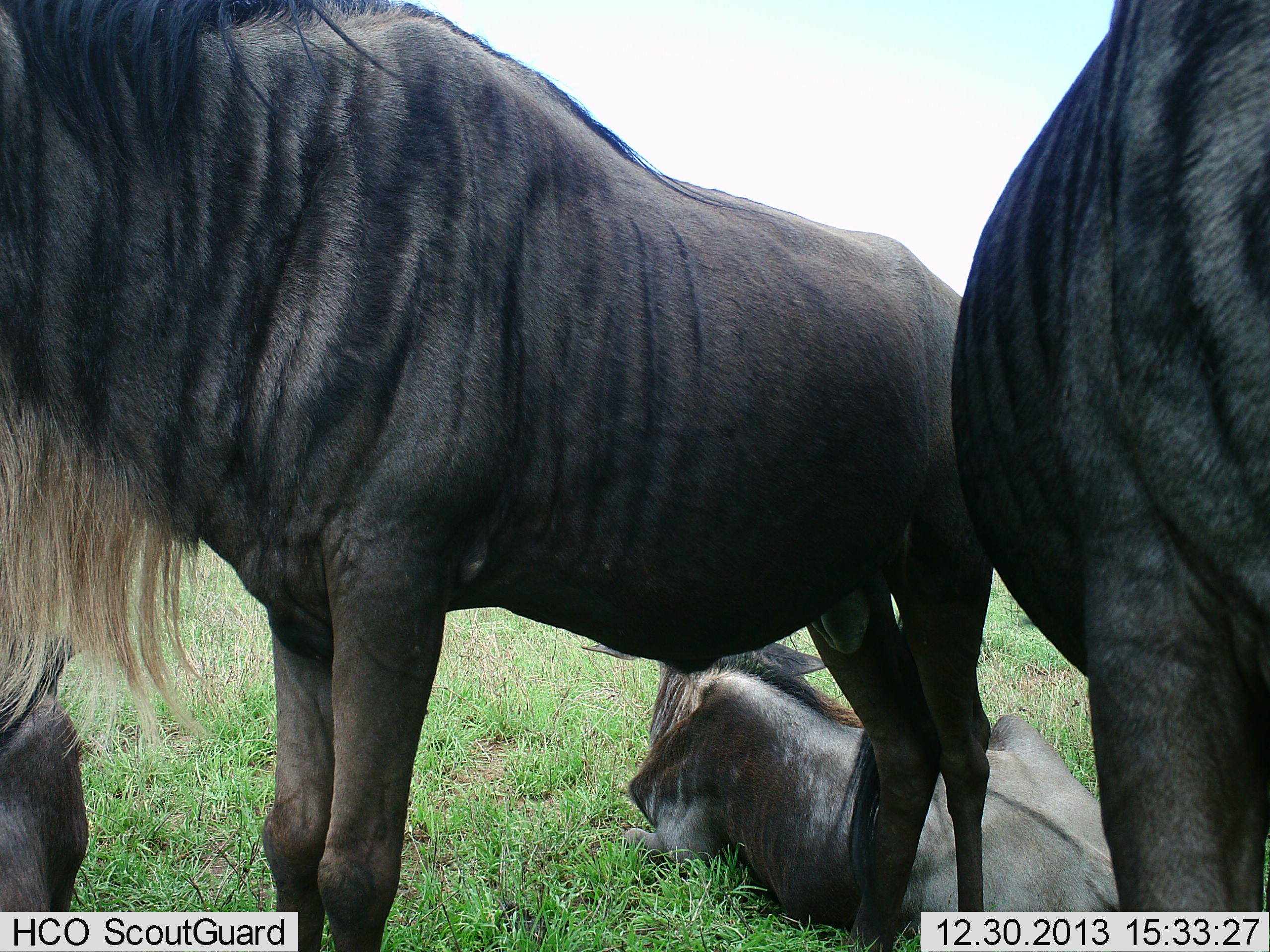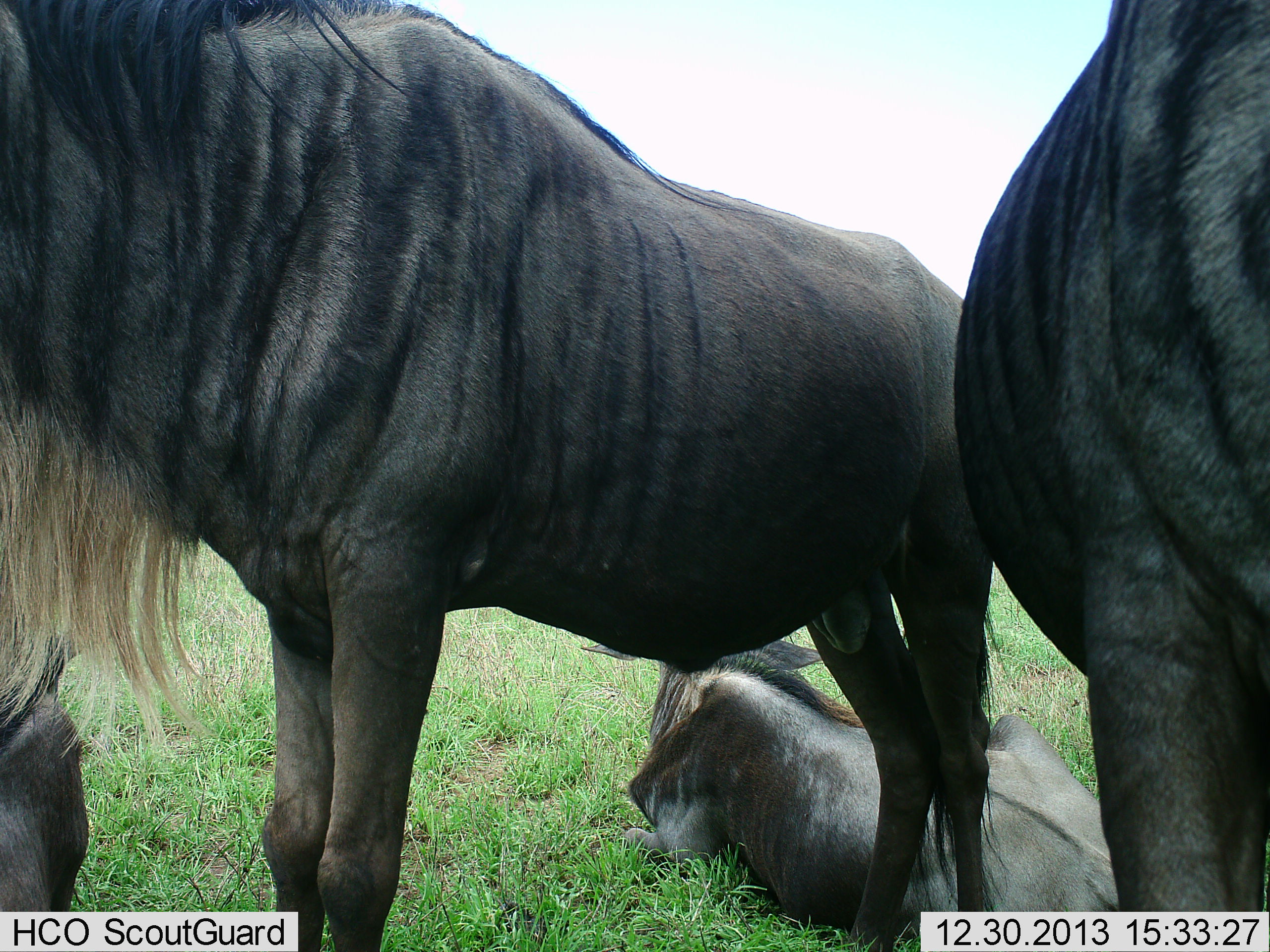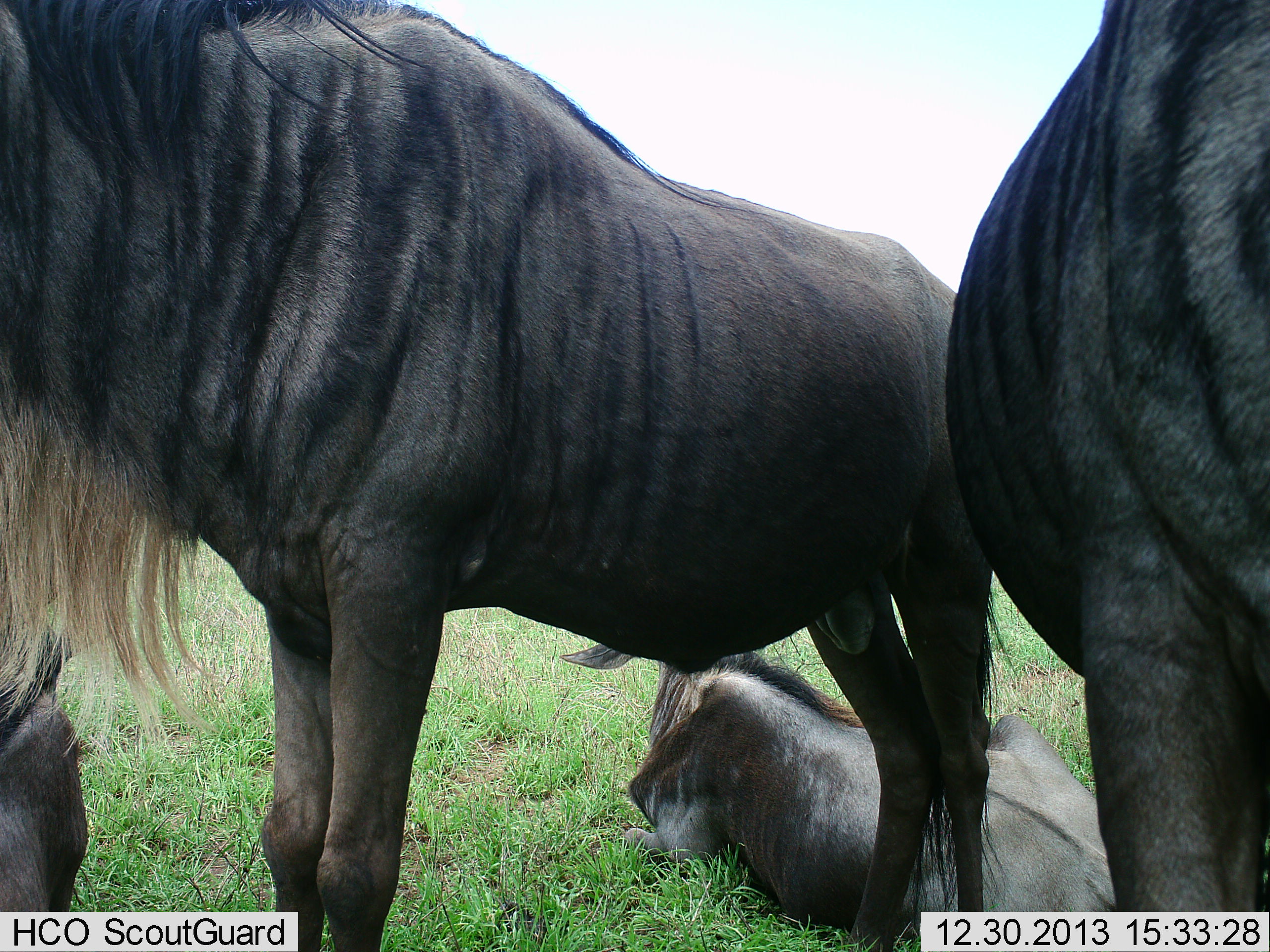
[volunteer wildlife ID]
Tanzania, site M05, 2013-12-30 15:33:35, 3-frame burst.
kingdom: Animalia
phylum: Chordata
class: Mammalia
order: Artiodactyla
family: Bovidae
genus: Connochaetes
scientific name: Connochaetes taurinus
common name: blue wildebeest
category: wildebeest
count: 4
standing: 82%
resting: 95%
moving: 2%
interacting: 4%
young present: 0%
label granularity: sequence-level